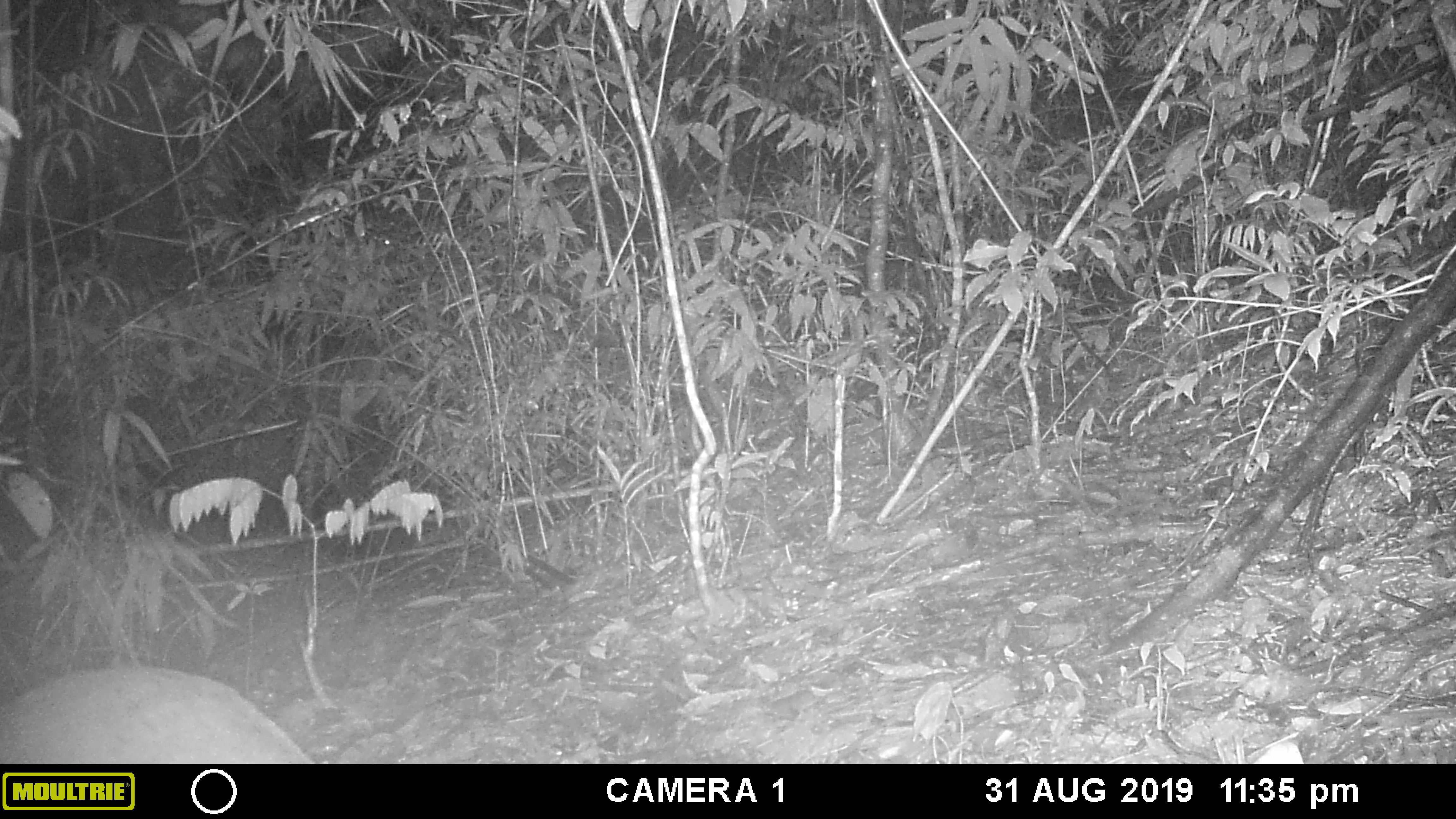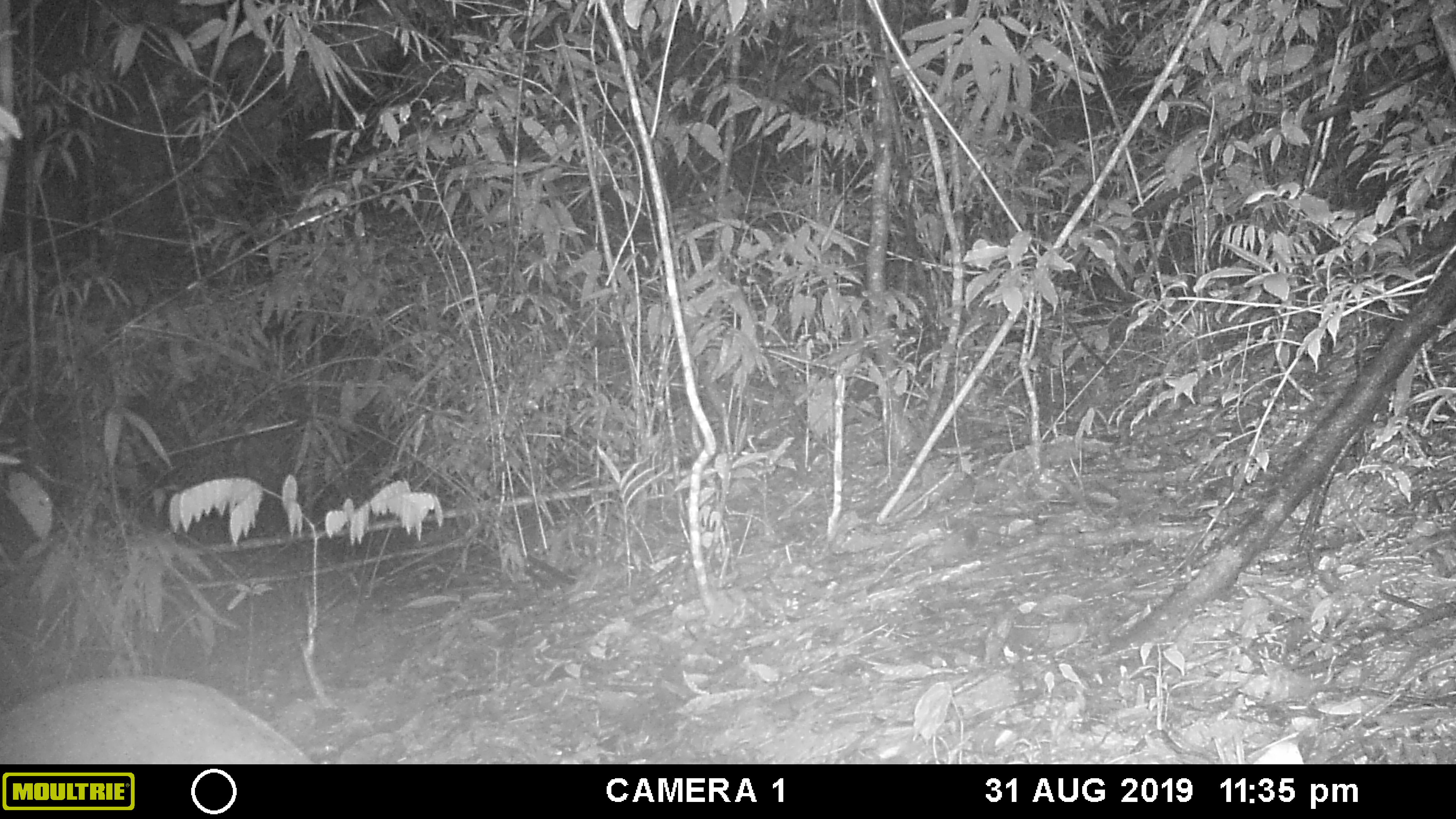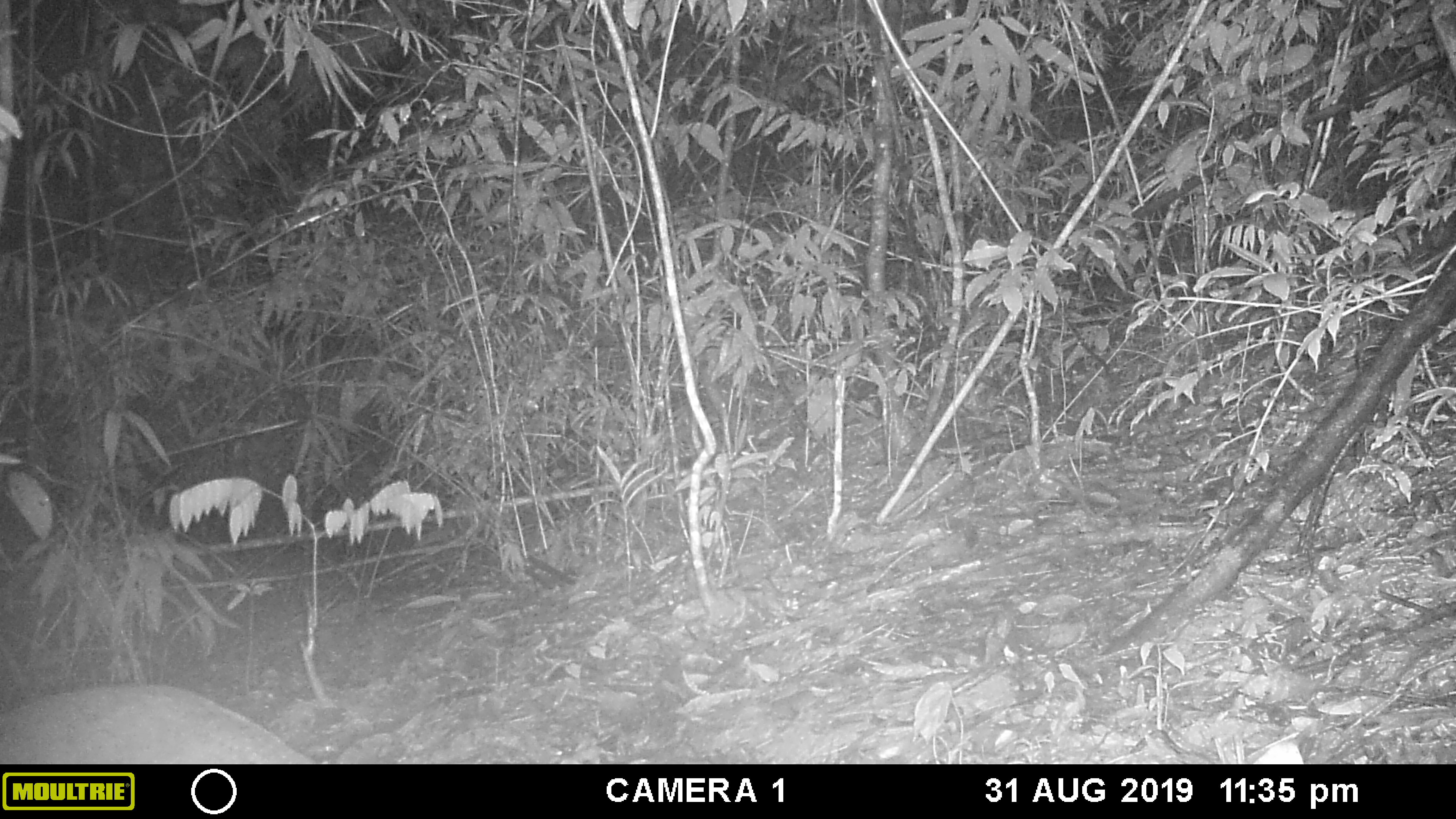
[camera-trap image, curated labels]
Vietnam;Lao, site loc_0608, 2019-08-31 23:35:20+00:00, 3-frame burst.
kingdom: Animalia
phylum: Chordata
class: Mammalia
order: Artiodactyla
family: Cervidae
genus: Muntiacus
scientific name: Muntiacus rooseveltorum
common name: roosevelt's muntjac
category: roosevelts muntjac group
Roosevelts muntjac group (roosevelt's muntjac) (Muntiacus rooseveltorum). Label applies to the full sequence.